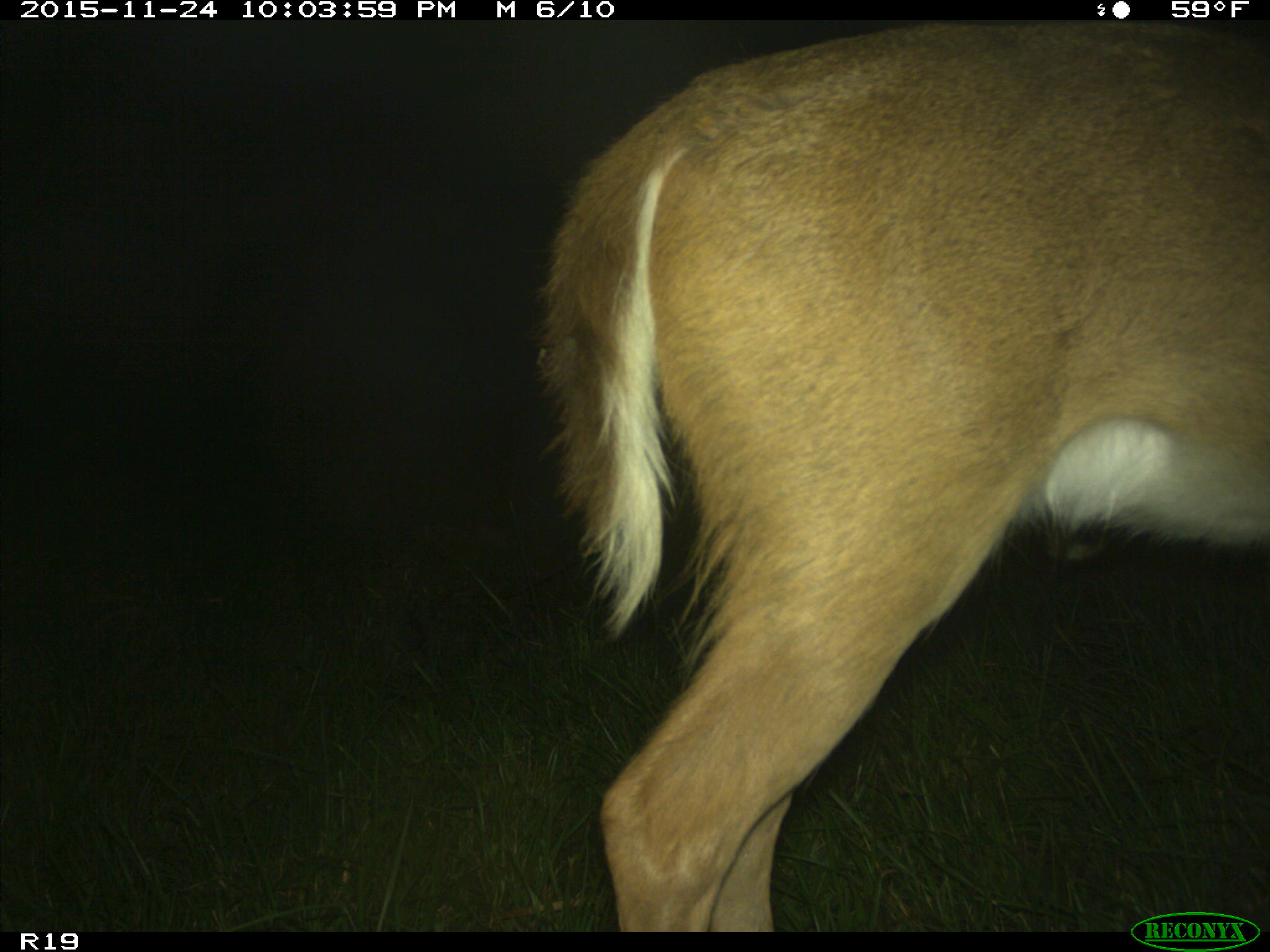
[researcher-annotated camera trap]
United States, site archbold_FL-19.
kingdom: Animalia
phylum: Chordata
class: Mammalia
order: Artiodactyla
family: Cervidae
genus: Odocoileus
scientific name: Odocoileus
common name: deer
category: unidentified deer